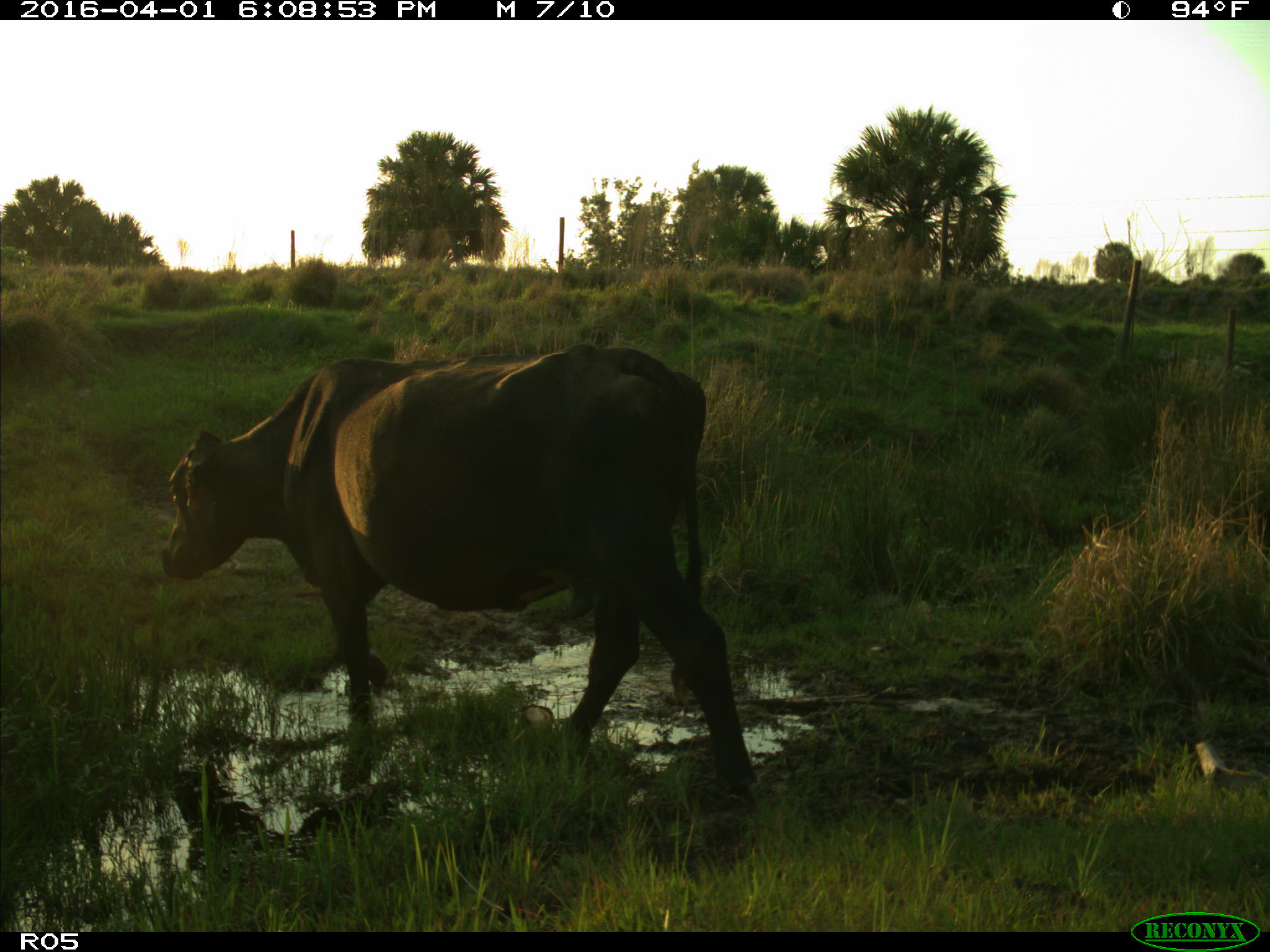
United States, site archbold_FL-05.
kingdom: Animalia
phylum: Chordata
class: Mammalia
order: Artiodactyla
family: Bovidae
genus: Bos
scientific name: Bos taurus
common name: domestic cow